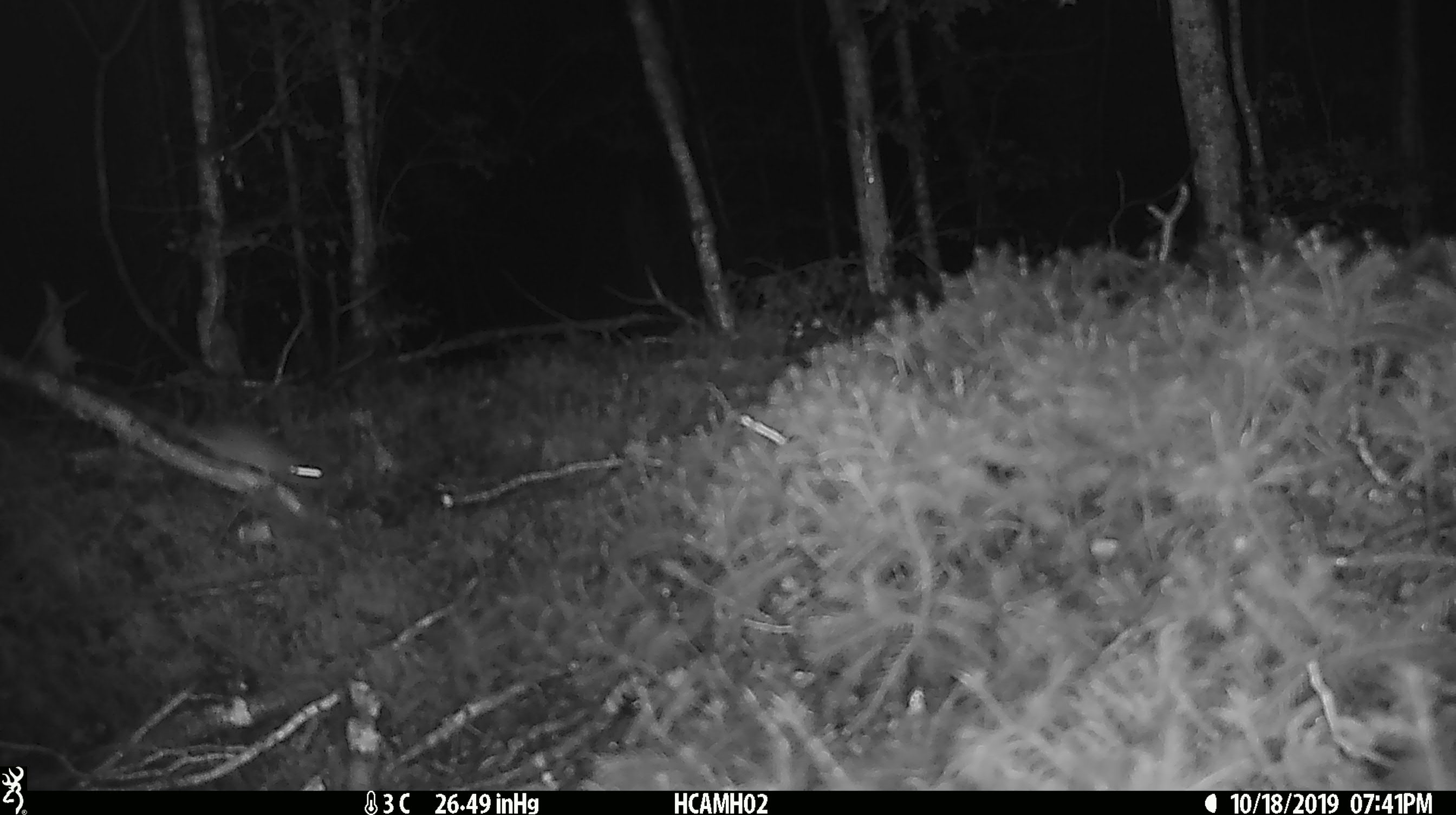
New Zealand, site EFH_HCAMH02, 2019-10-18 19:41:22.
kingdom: Animalia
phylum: Chordata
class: Mammalia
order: Rodentia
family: Muridae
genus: Mus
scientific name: Mus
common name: mouse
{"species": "mouse (Mus)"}